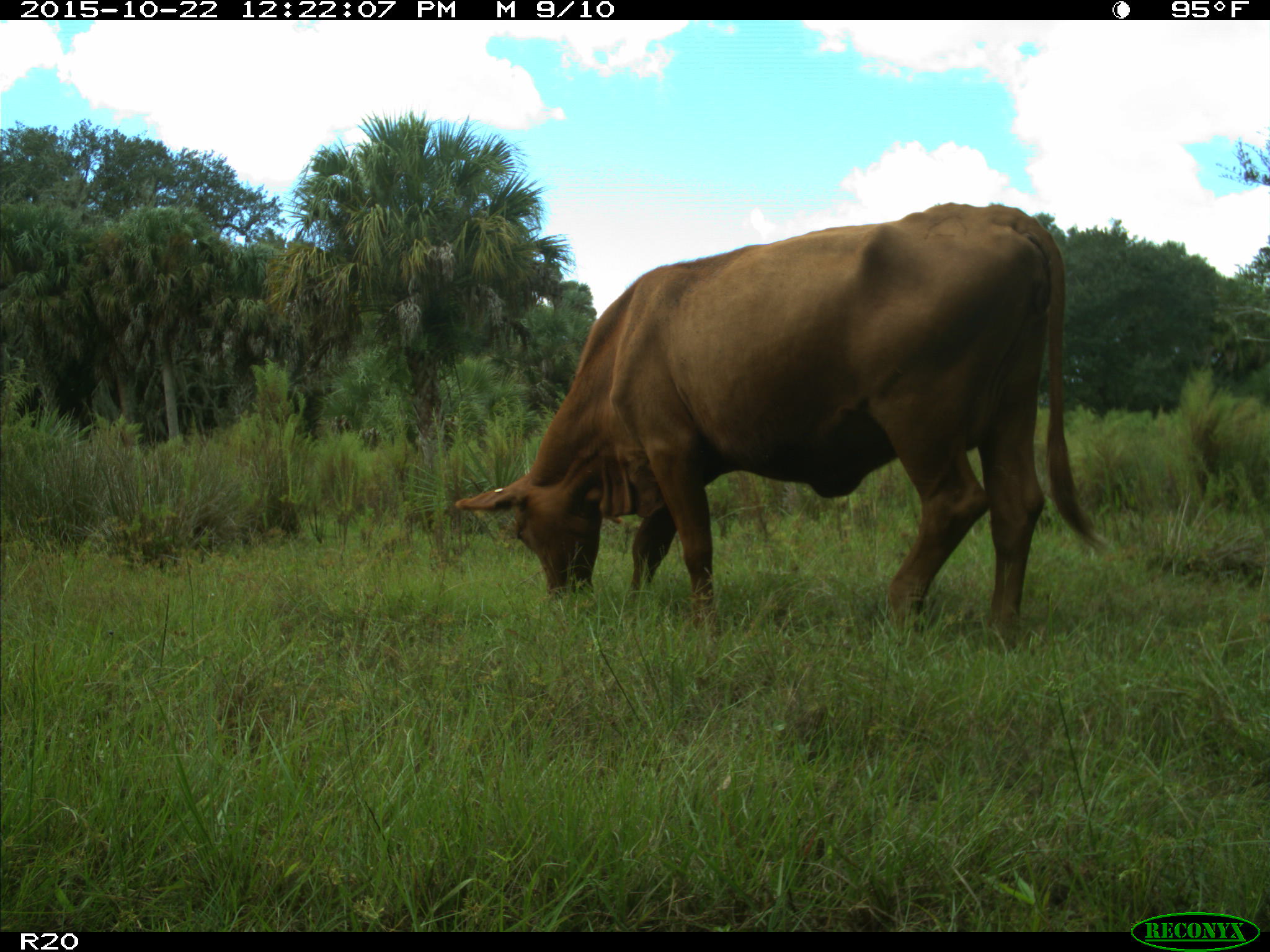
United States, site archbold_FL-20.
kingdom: Animalia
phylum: Chordata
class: Mammalia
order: Artiodactyla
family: Bovidae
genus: Bos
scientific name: Bos taurus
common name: domestic cow